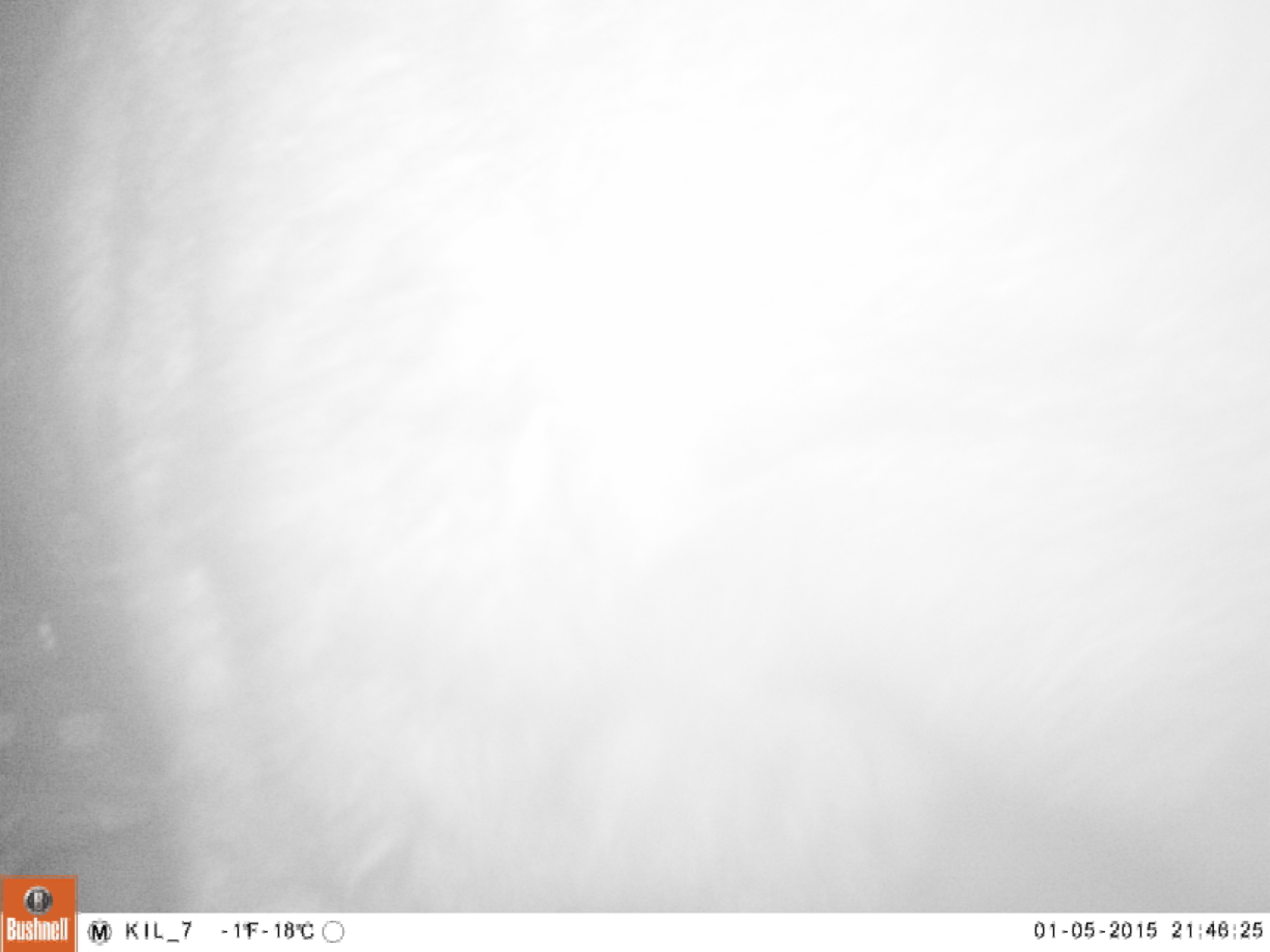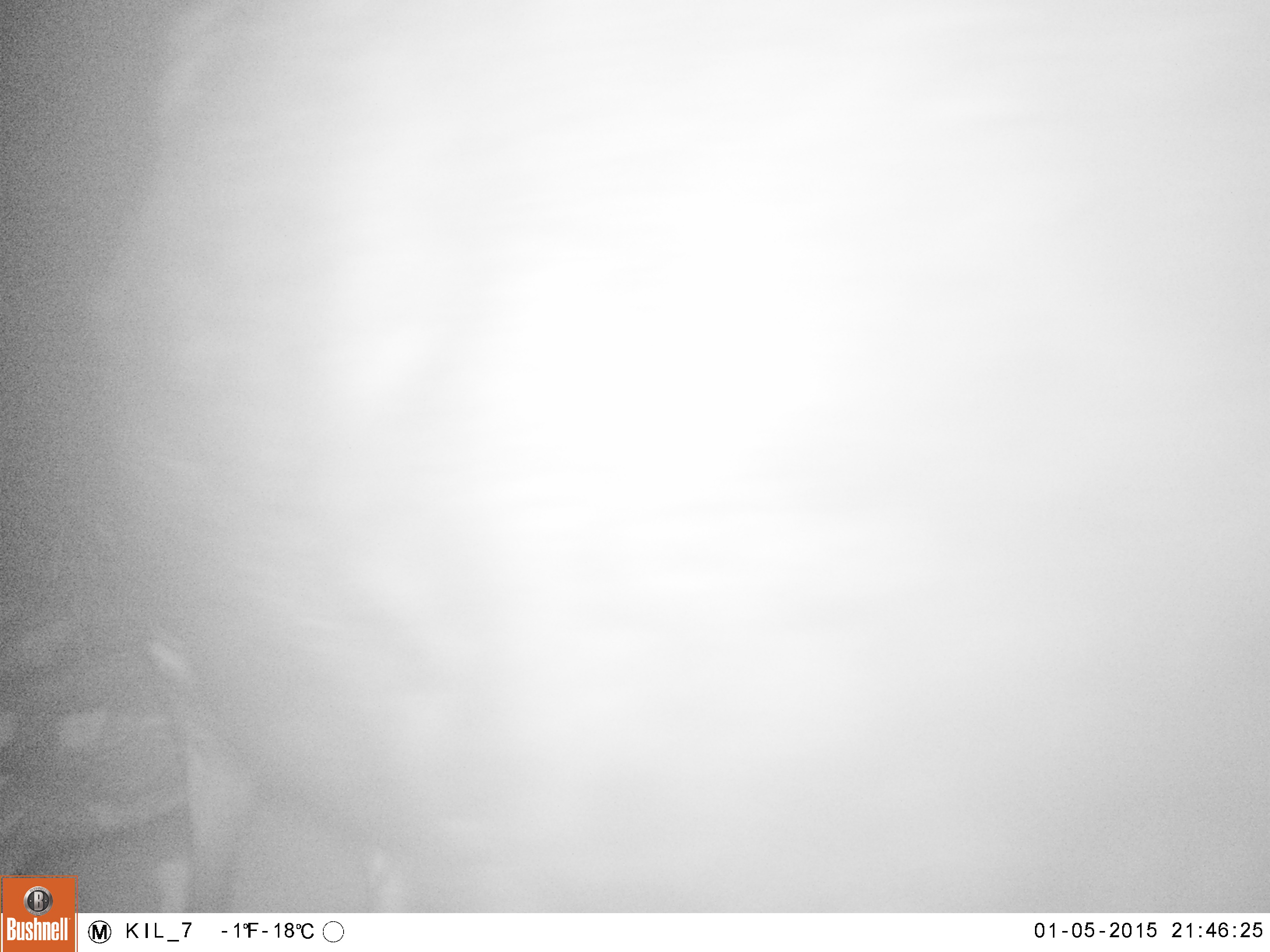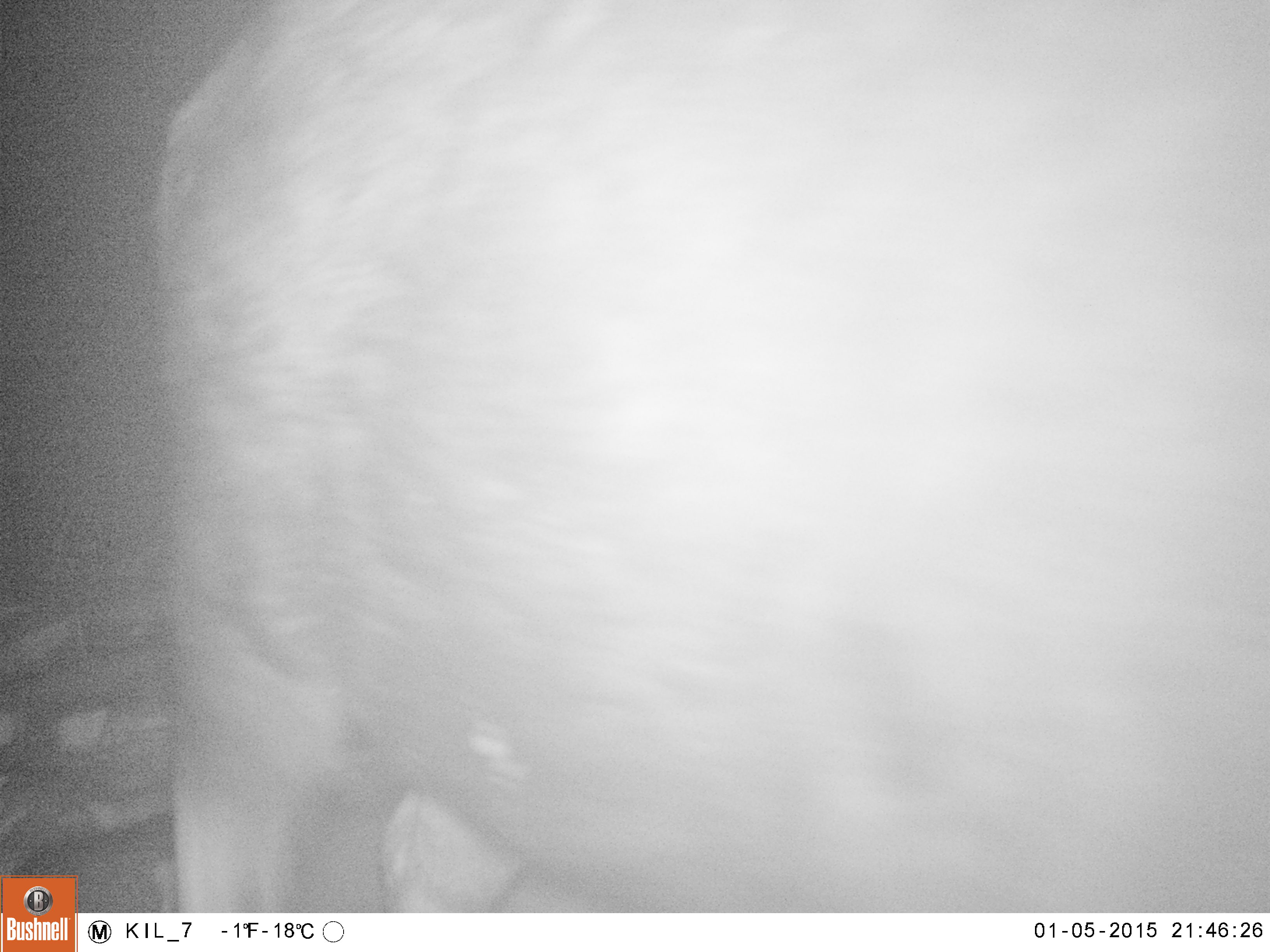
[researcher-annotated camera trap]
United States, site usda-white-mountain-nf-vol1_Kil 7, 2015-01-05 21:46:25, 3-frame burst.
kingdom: Animalia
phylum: Chordata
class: Mammalia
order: Artiodactyla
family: Cervidae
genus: Alces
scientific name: Alces alces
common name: moose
Moose (Alces alces).